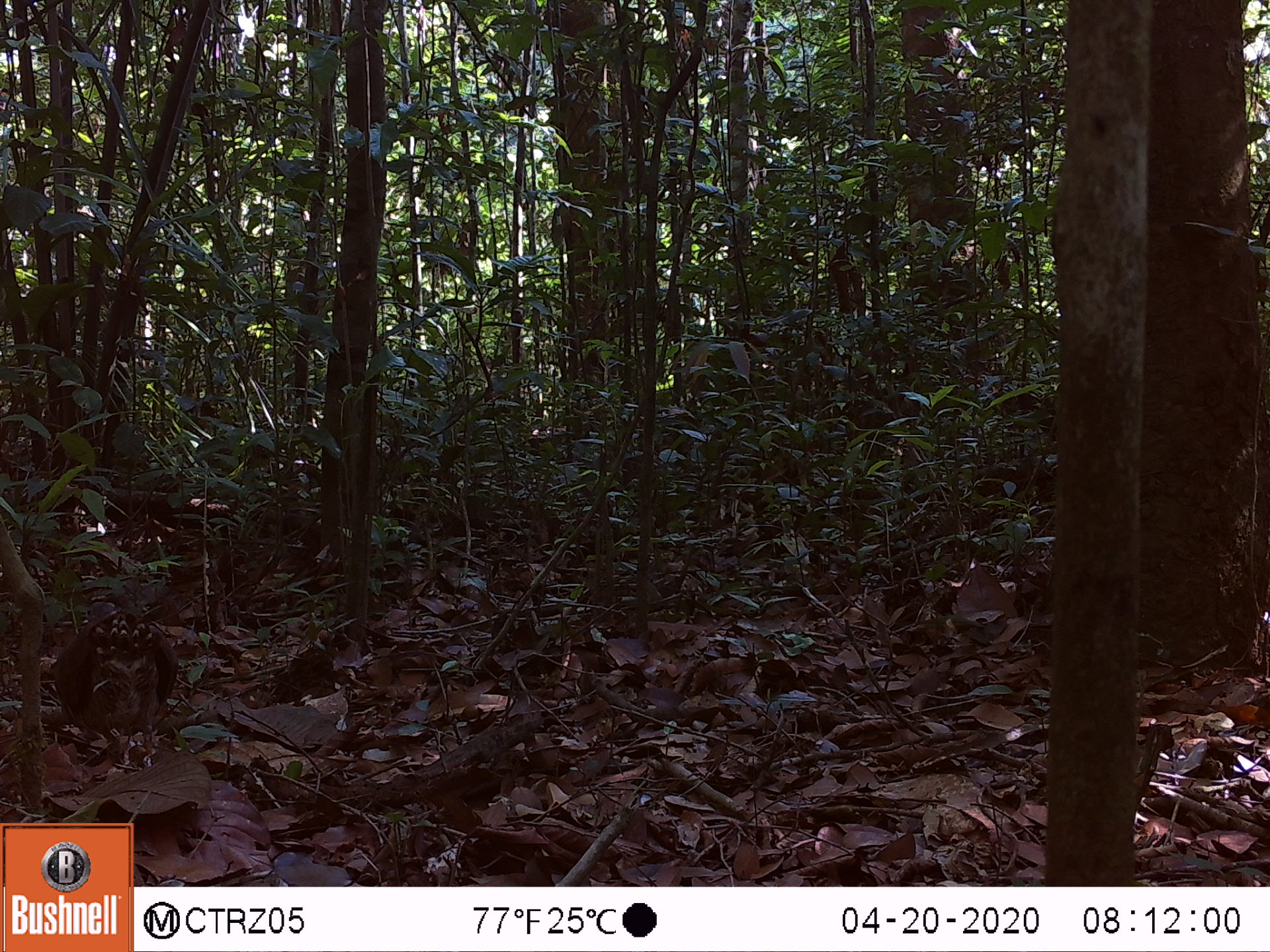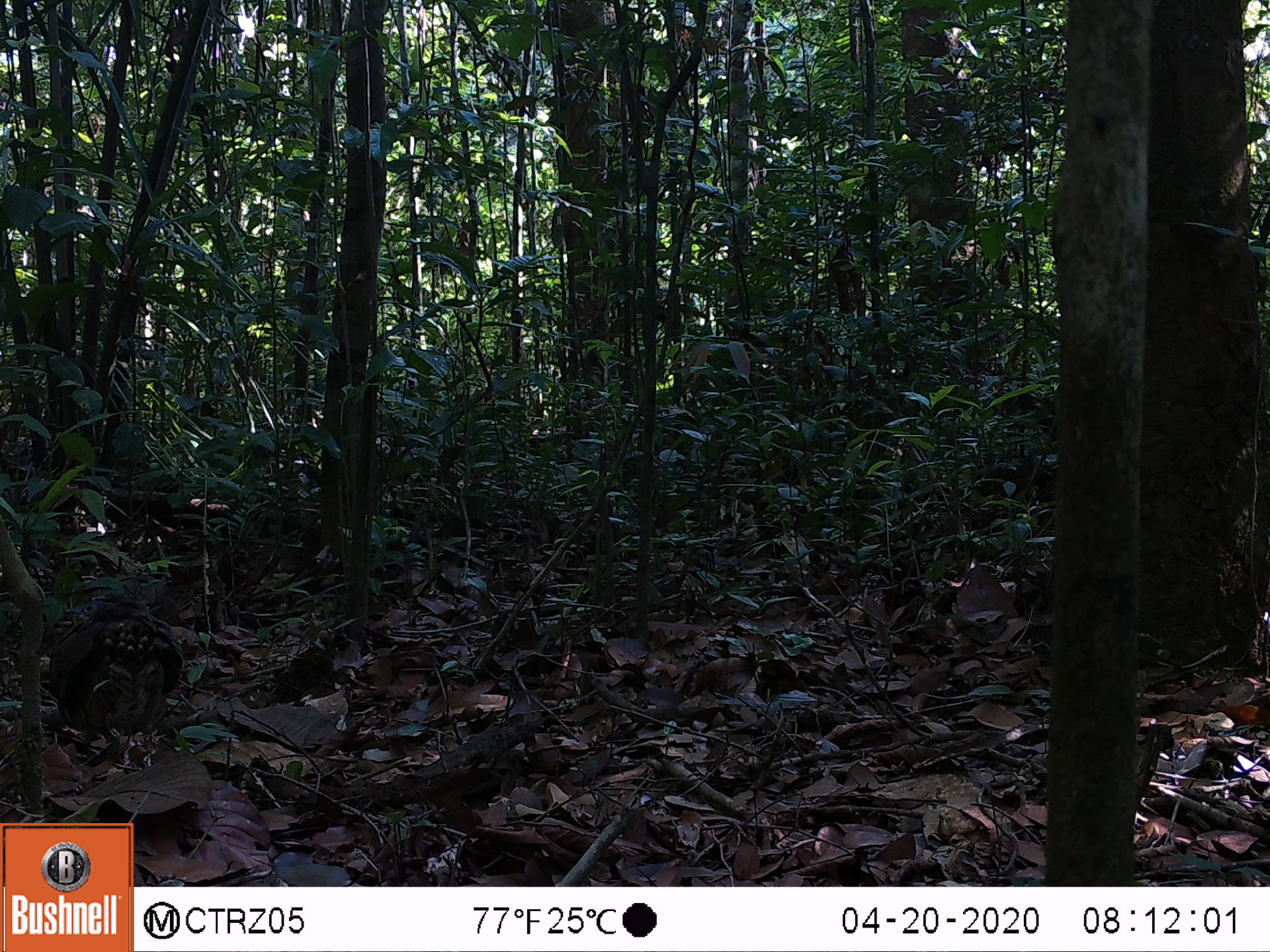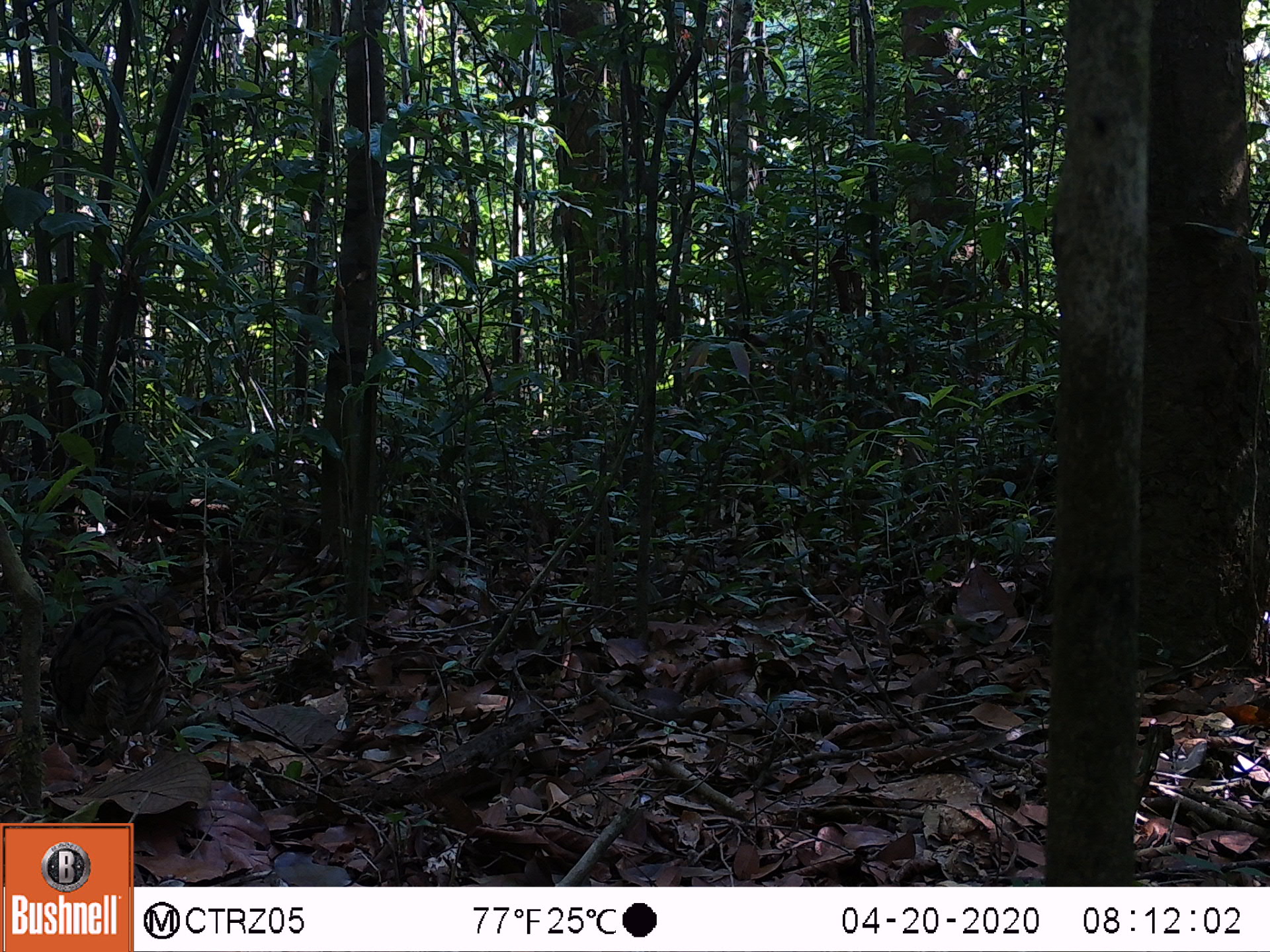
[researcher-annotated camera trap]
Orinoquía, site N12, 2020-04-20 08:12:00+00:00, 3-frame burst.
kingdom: Animalia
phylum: Chordata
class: Aves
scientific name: Aves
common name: bird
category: unknown bird